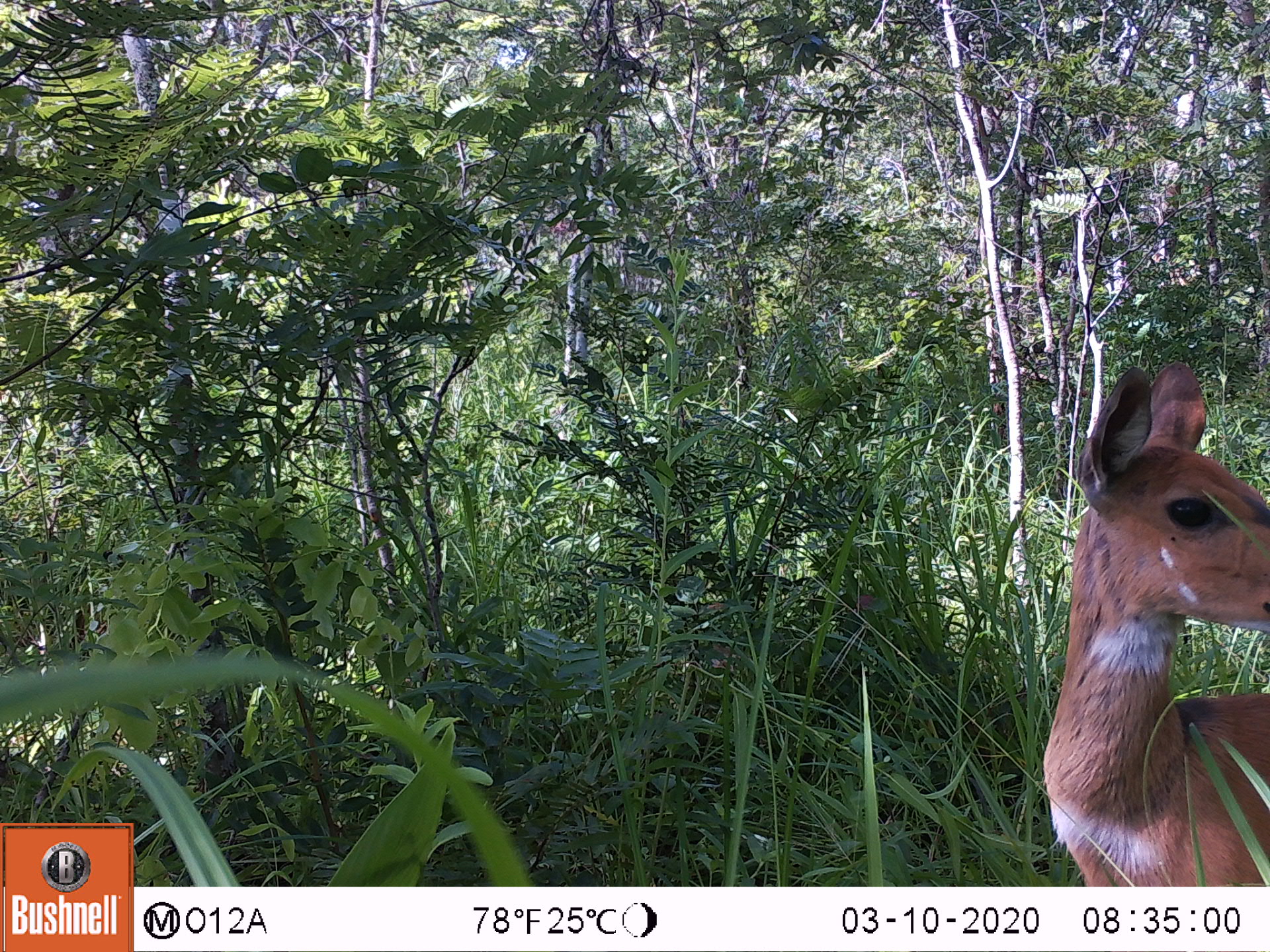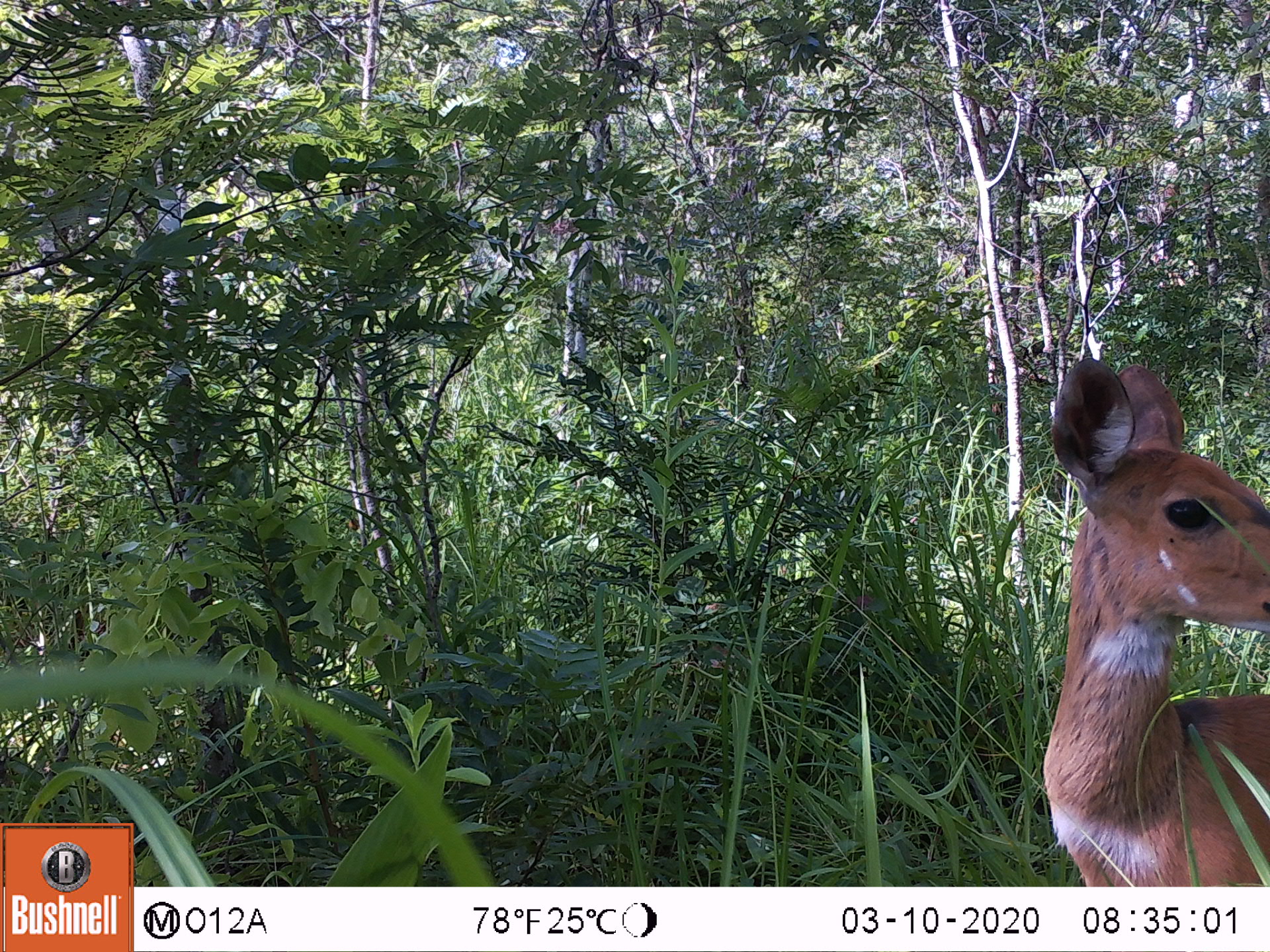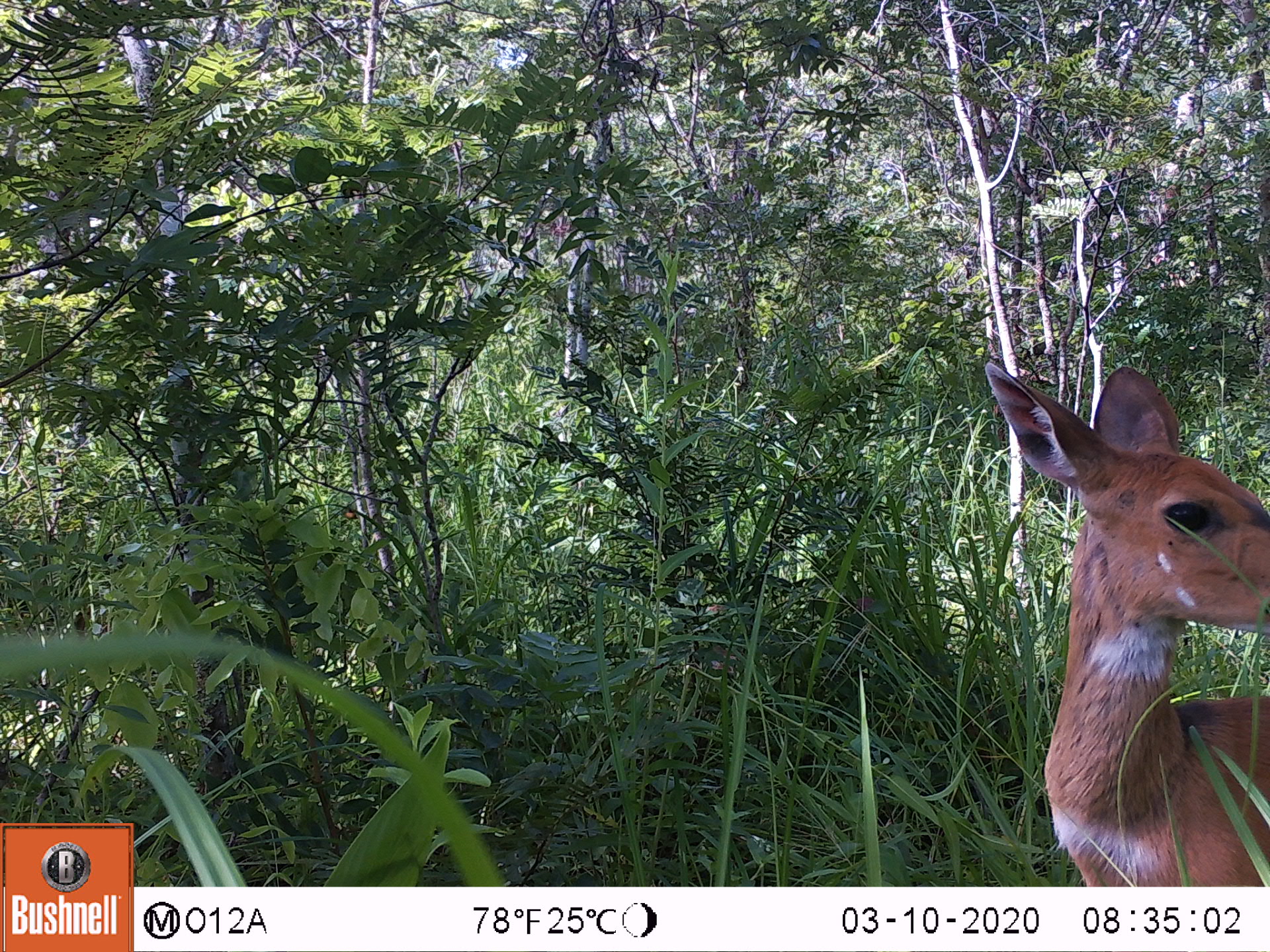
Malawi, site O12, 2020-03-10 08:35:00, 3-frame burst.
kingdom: Animalia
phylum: Chordata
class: Mammalia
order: Artiodactyla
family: Bovidae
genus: Tragelaphus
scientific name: Tragelaphus sylvaticus sylvaticus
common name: cape bushbuck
Cape bushbuck (Tragelaphus sylvaticus sylvaticus), count 1.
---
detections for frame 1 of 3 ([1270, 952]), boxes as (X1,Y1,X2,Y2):
cape bushbuck: (1029,348,1269,878)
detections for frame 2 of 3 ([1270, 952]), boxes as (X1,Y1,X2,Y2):
cape bushbuck: (1034,360,1268,880)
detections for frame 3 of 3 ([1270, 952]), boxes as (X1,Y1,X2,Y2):
cape bushbuck: (972,347,1268,878)